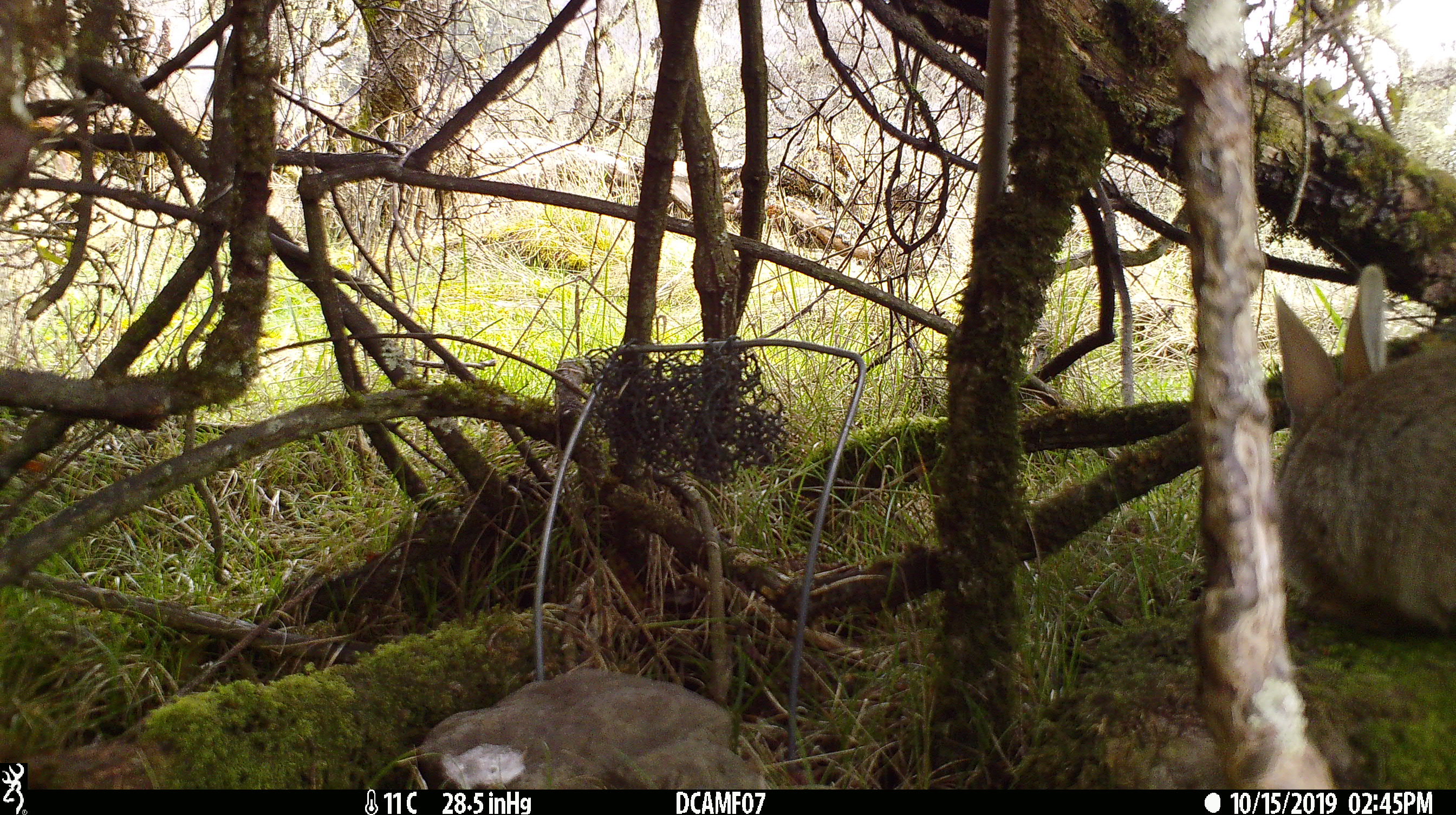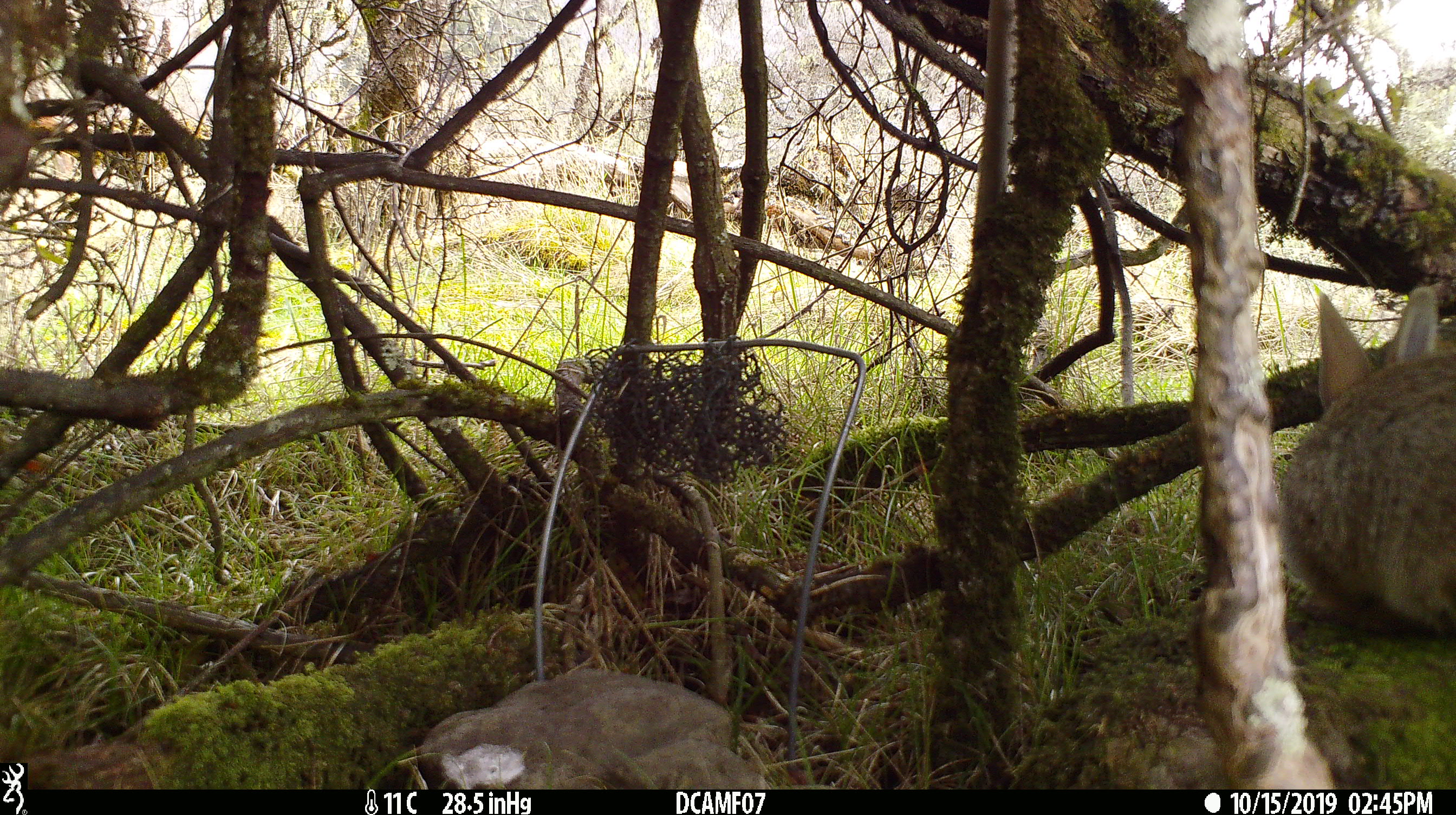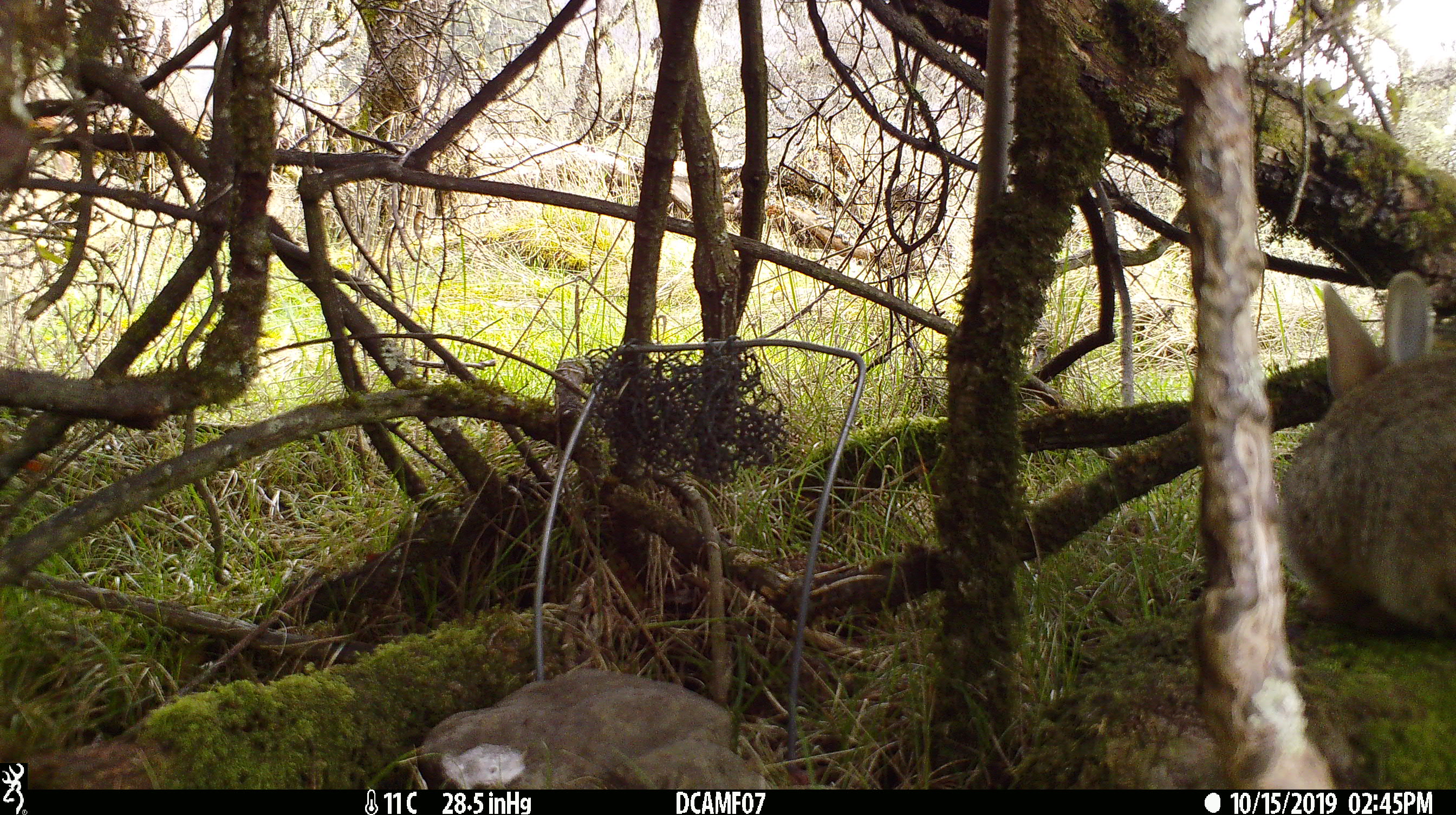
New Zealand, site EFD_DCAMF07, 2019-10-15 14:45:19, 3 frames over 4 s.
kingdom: Animalia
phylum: Chordata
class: Mammalia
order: Lagomorpha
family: Leporidae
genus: Oryctolagus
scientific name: Oryctolagus cuniculus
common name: european rabbit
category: rabbit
Rabbit (european rabbit) (Oryctolagus cuniculus).